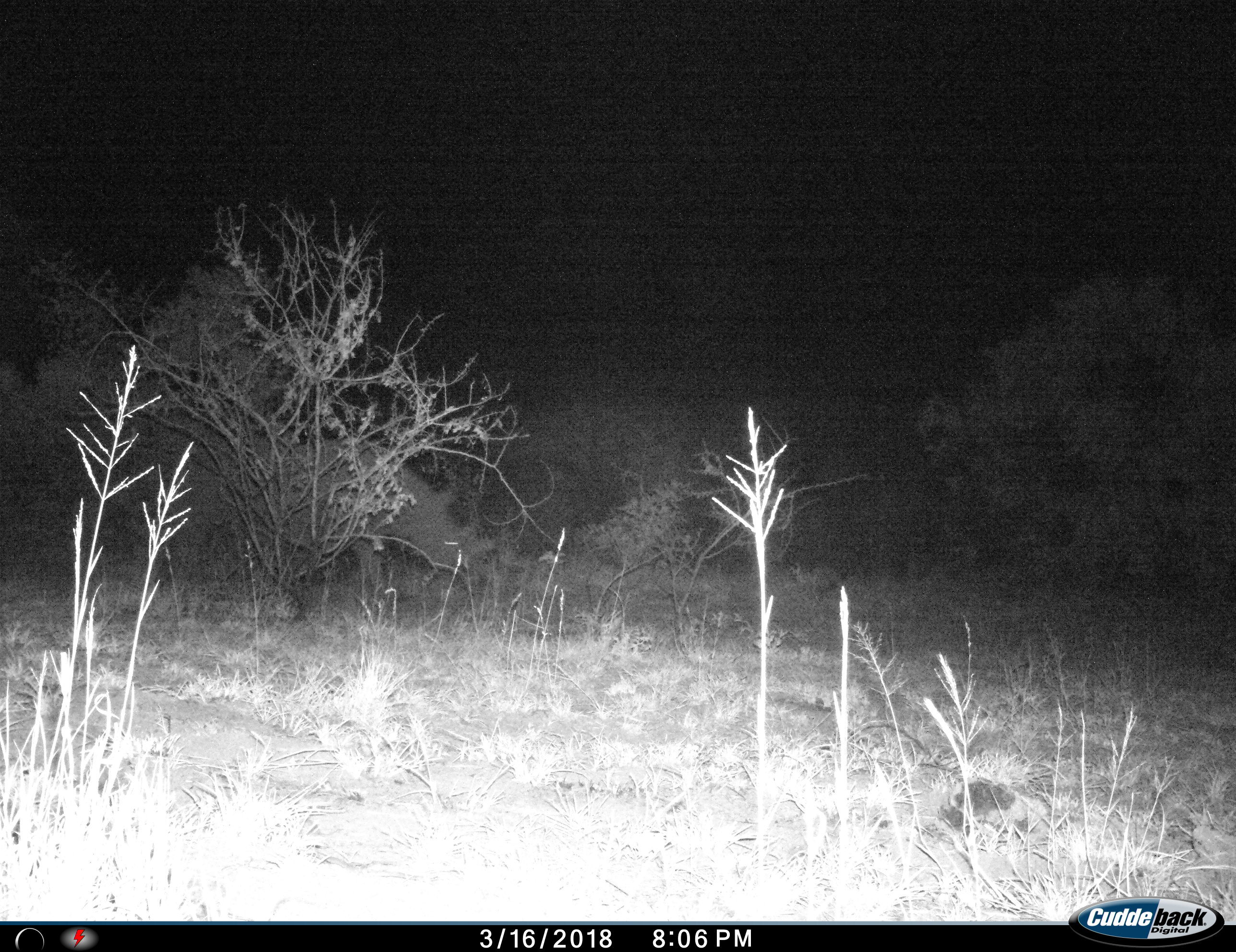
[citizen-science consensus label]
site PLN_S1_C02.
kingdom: Animalia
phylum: Chordata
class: Mammalia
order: Perissodactyla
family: Rhinocerotidae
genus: Diceros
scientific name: Diceros bicornis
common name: black rhinoceros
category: rhinocerosblack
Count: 1.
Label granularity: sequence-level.